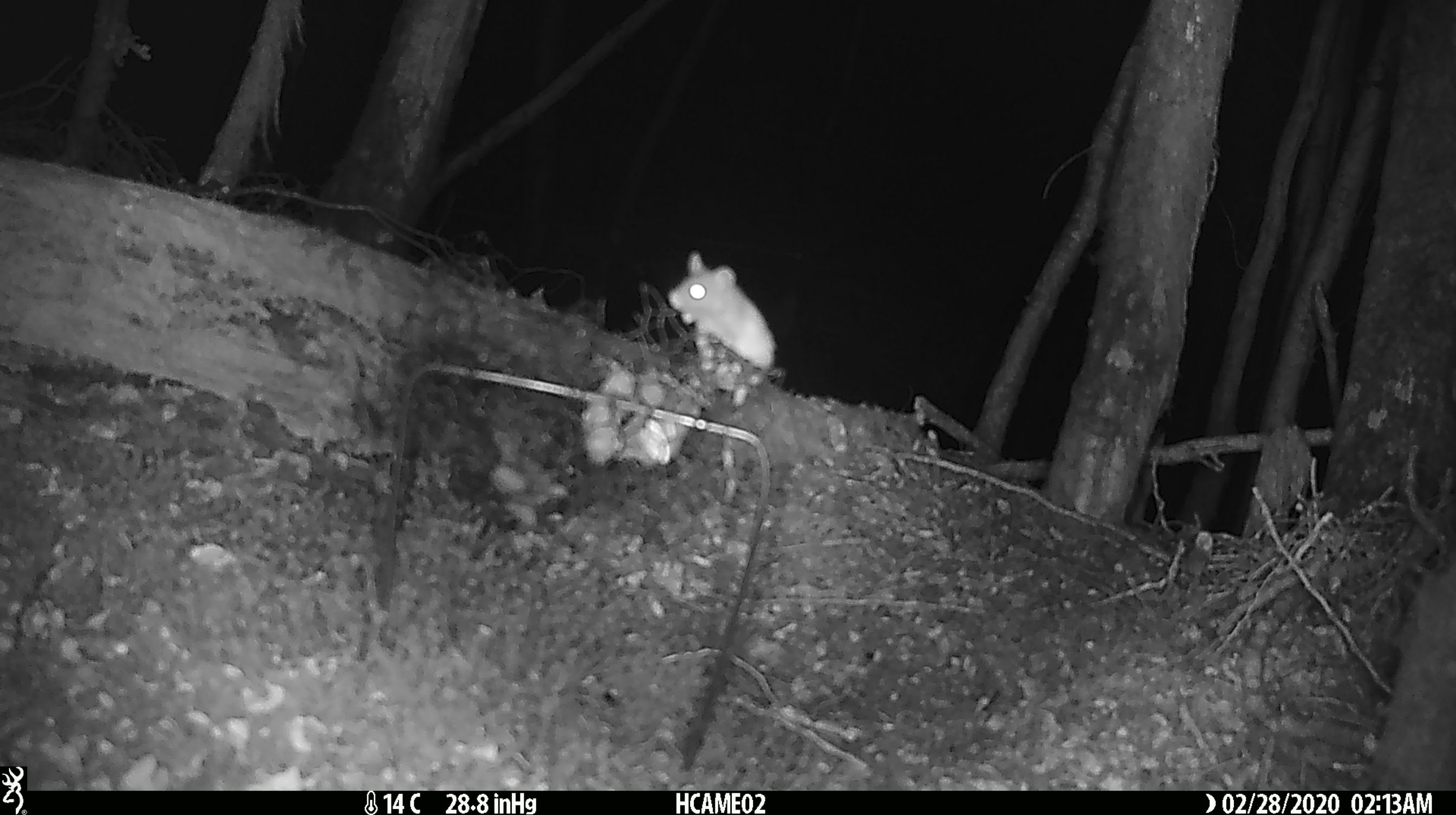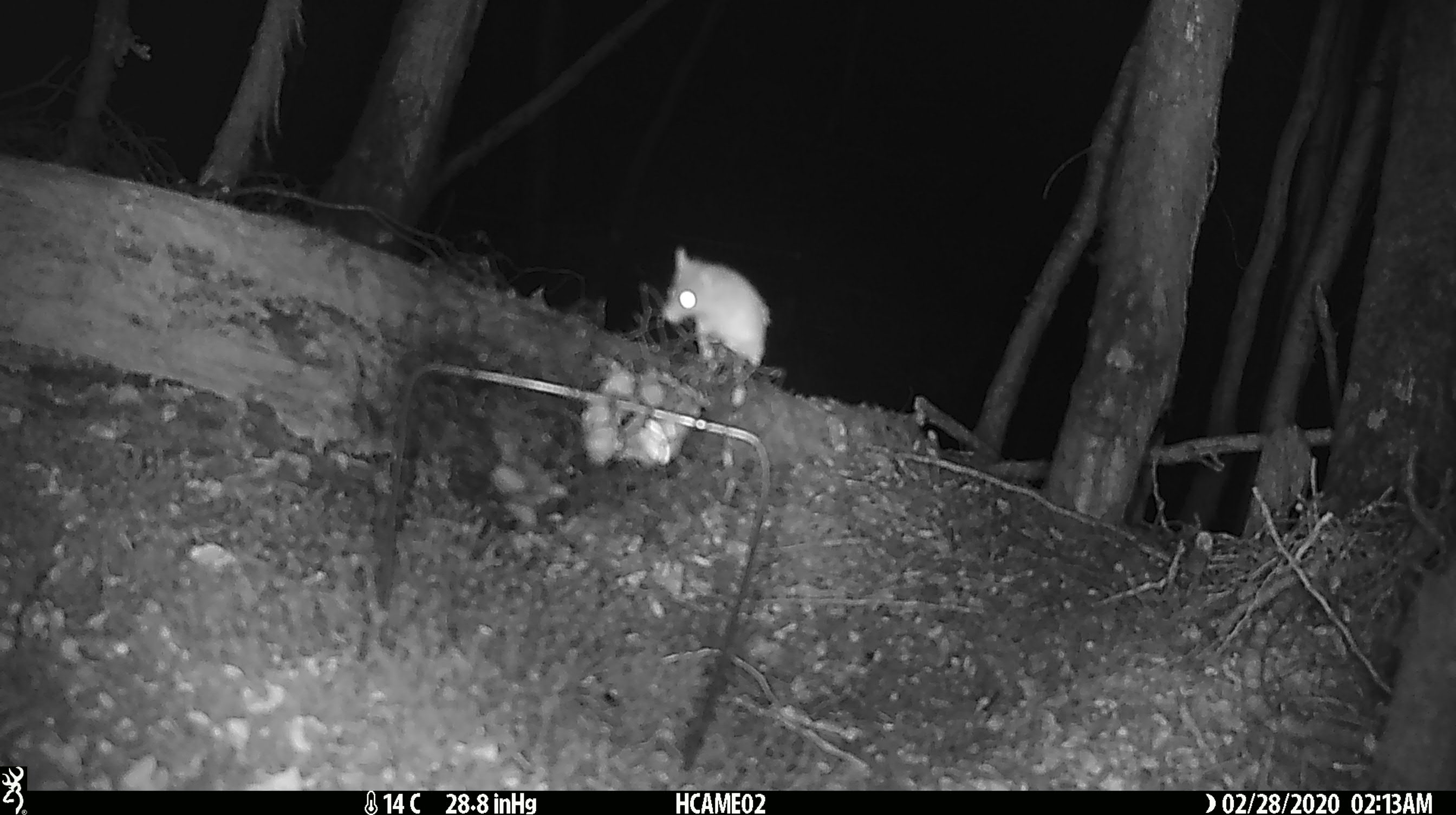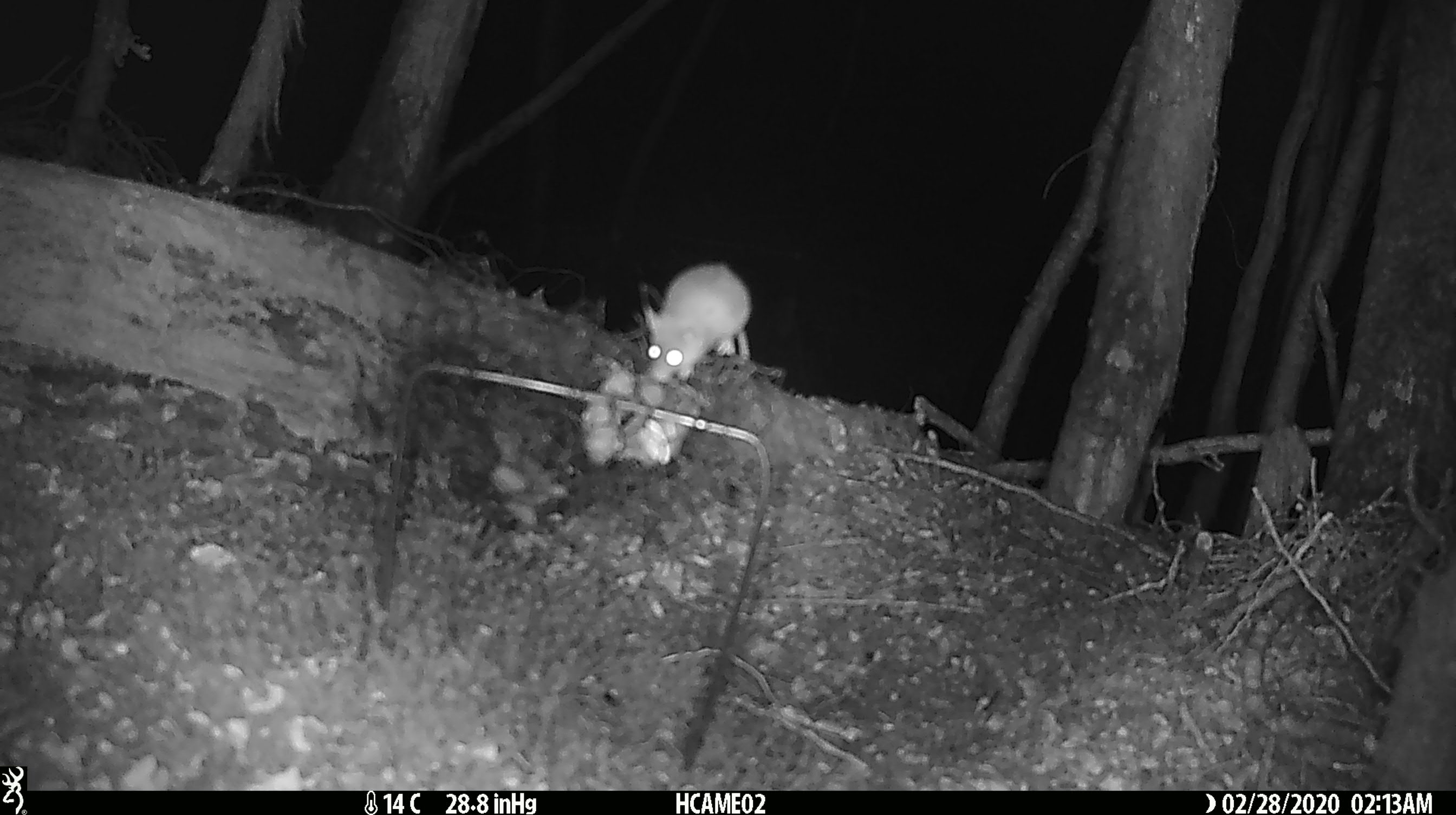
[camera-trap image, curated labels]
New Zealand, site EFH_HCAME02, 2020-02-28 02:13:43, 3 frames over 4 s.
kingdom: Animalia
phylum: Chordata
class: Mammalia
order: Rodentia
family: Muridae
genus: Mus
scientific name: Mus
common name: mouse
Mouse (Mus).